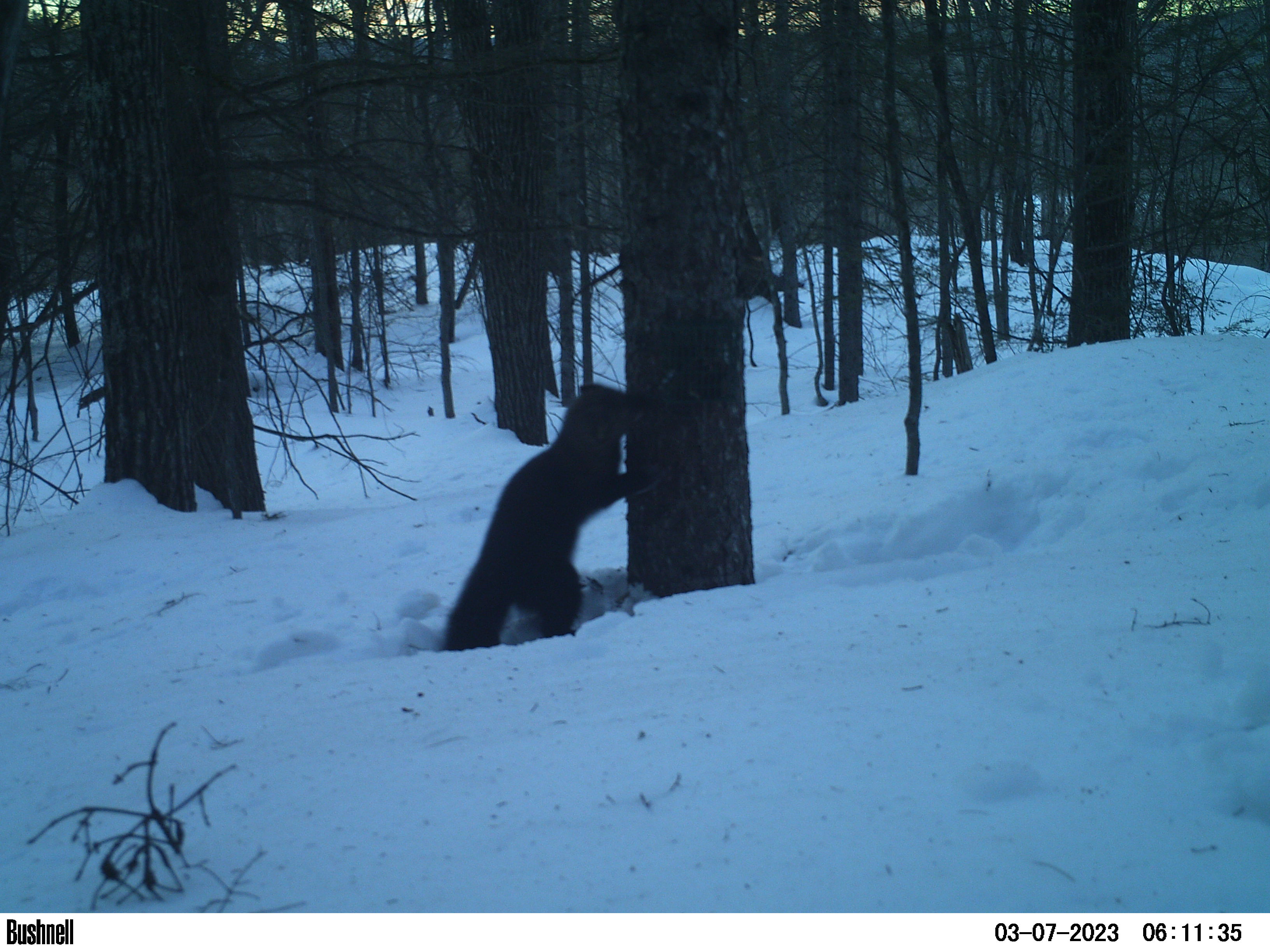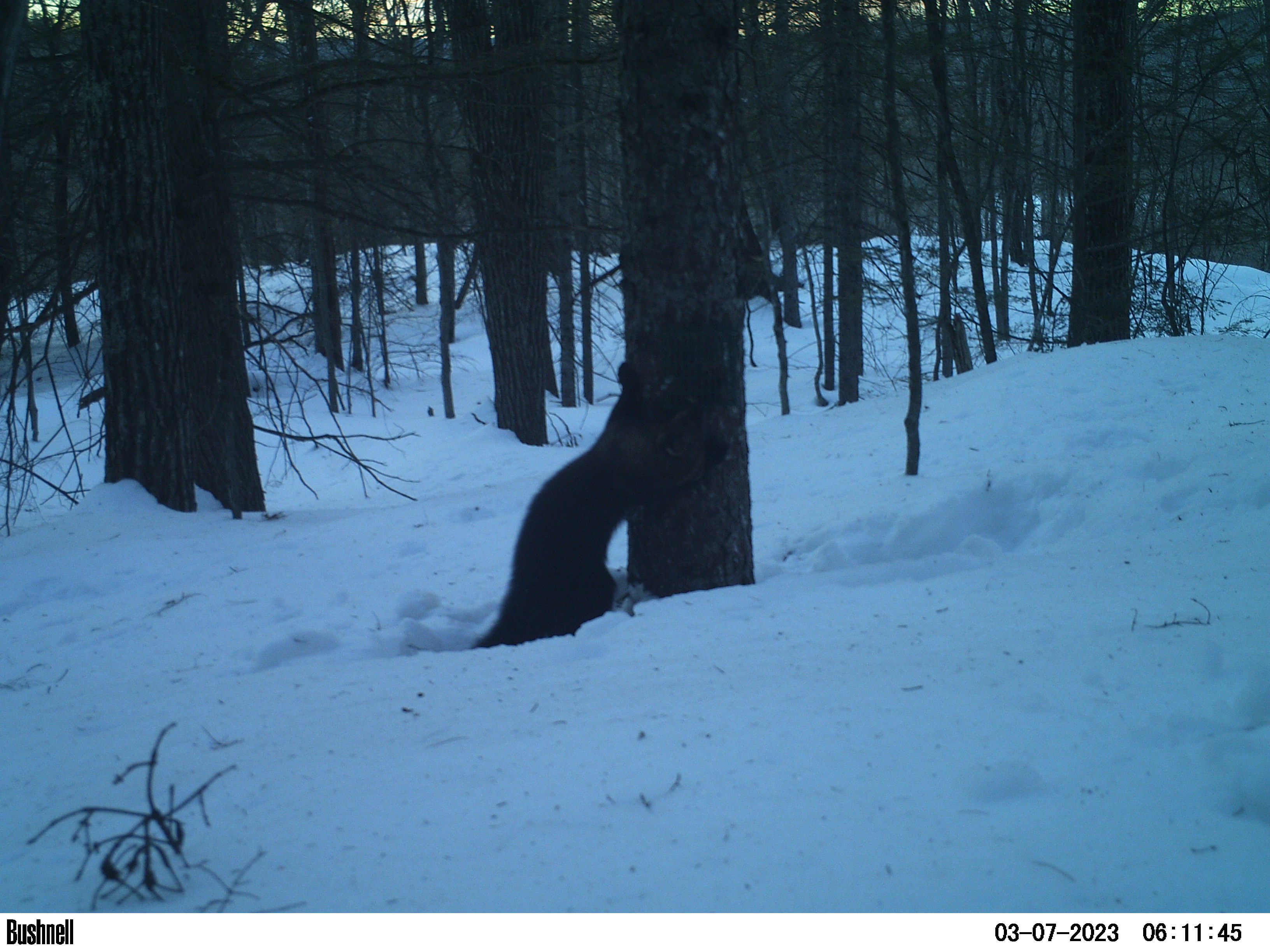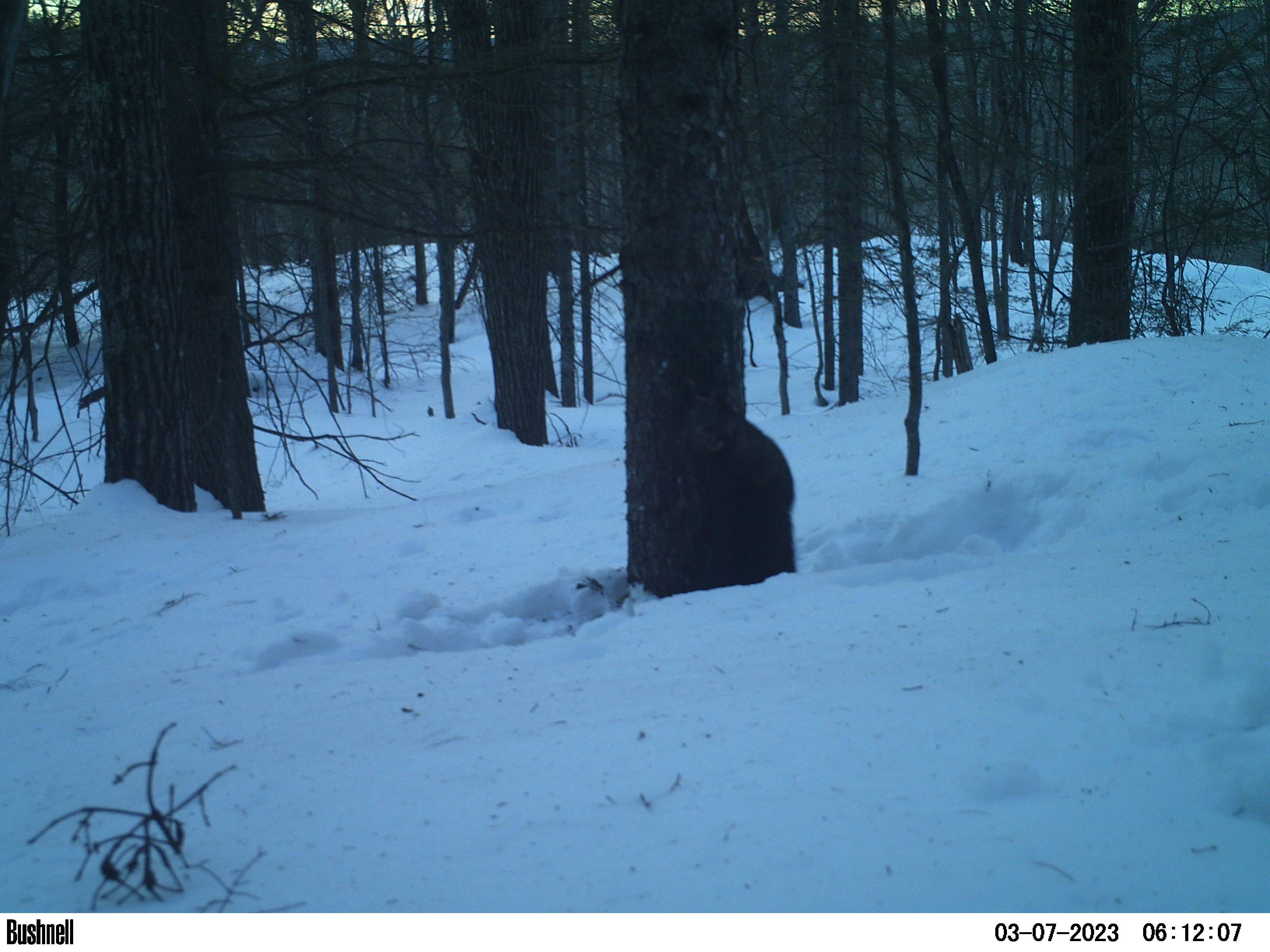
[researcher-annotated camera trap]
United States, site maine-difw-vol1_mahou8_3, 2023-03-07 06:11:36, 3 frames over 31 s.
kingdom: Animalia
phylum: Chordata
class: Mammalia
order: Carnivora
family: Mustelidae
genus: Pekania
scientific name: Pekania pennanti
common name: fisher